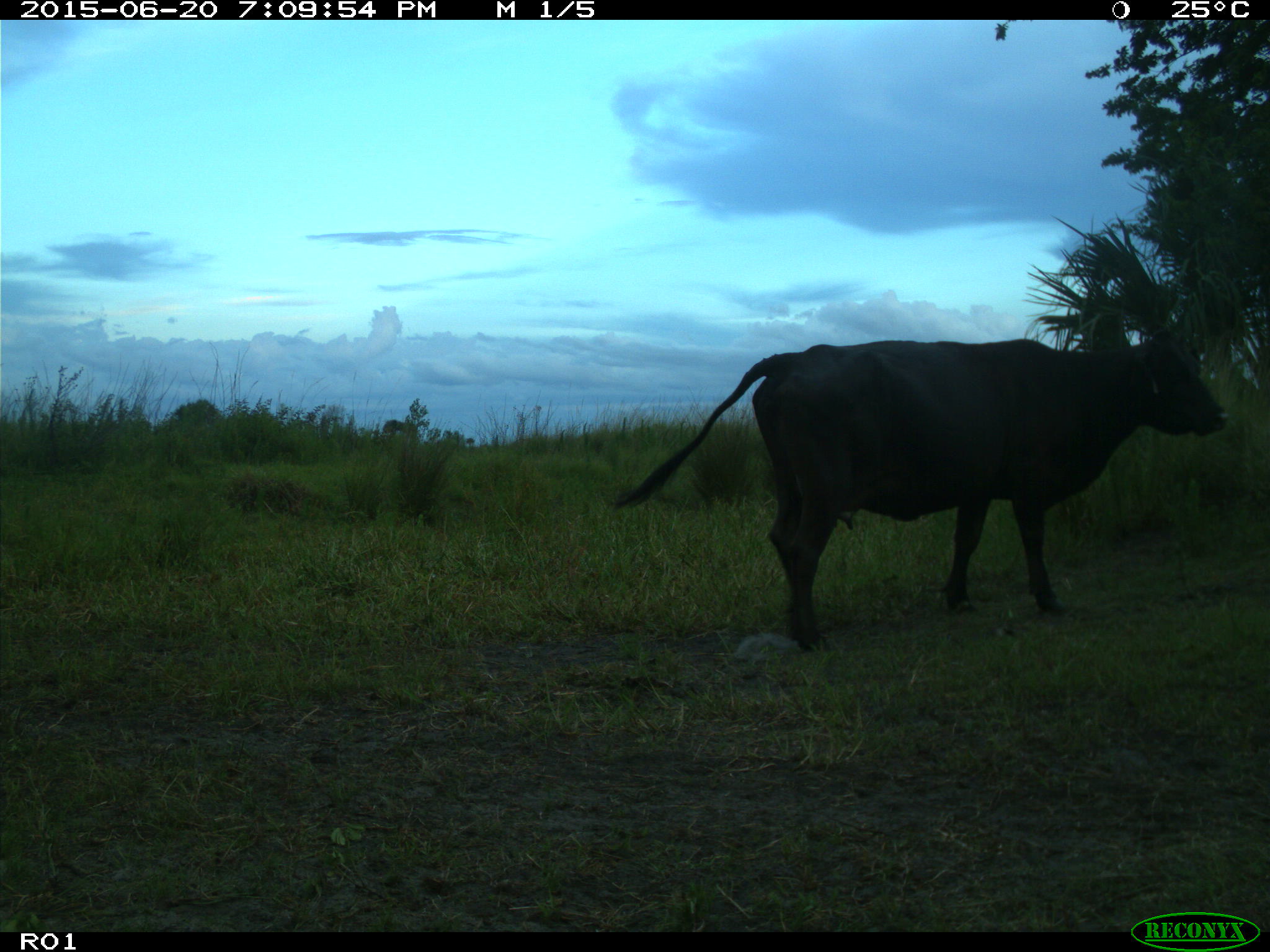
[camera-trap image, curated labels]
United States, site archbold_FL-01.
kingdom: Animalia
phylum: Chordata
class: Mammalia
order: Artiodactyla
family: Bovidae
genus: Bos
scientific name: Bos taurus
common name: domestic cow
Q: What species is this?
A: Bos taurus (domestic cow).